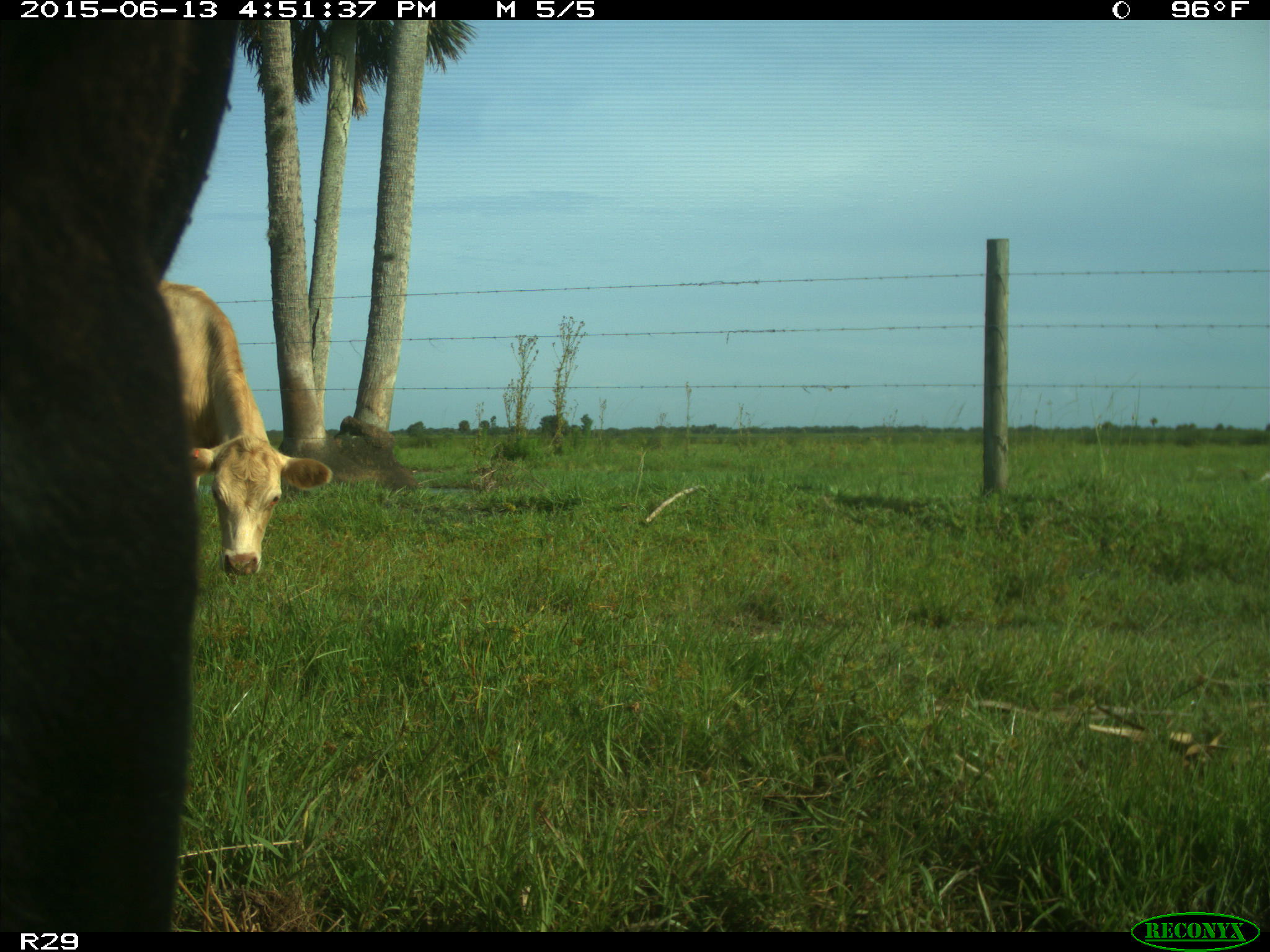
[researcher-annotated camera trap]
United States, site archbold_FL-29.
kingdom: Animalia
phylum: Chordata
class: Mammalia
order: Artiodactyla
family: Bovidae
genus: Bos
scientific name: Bos taurus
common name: domestic cow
Bos taurus (domestic cow).